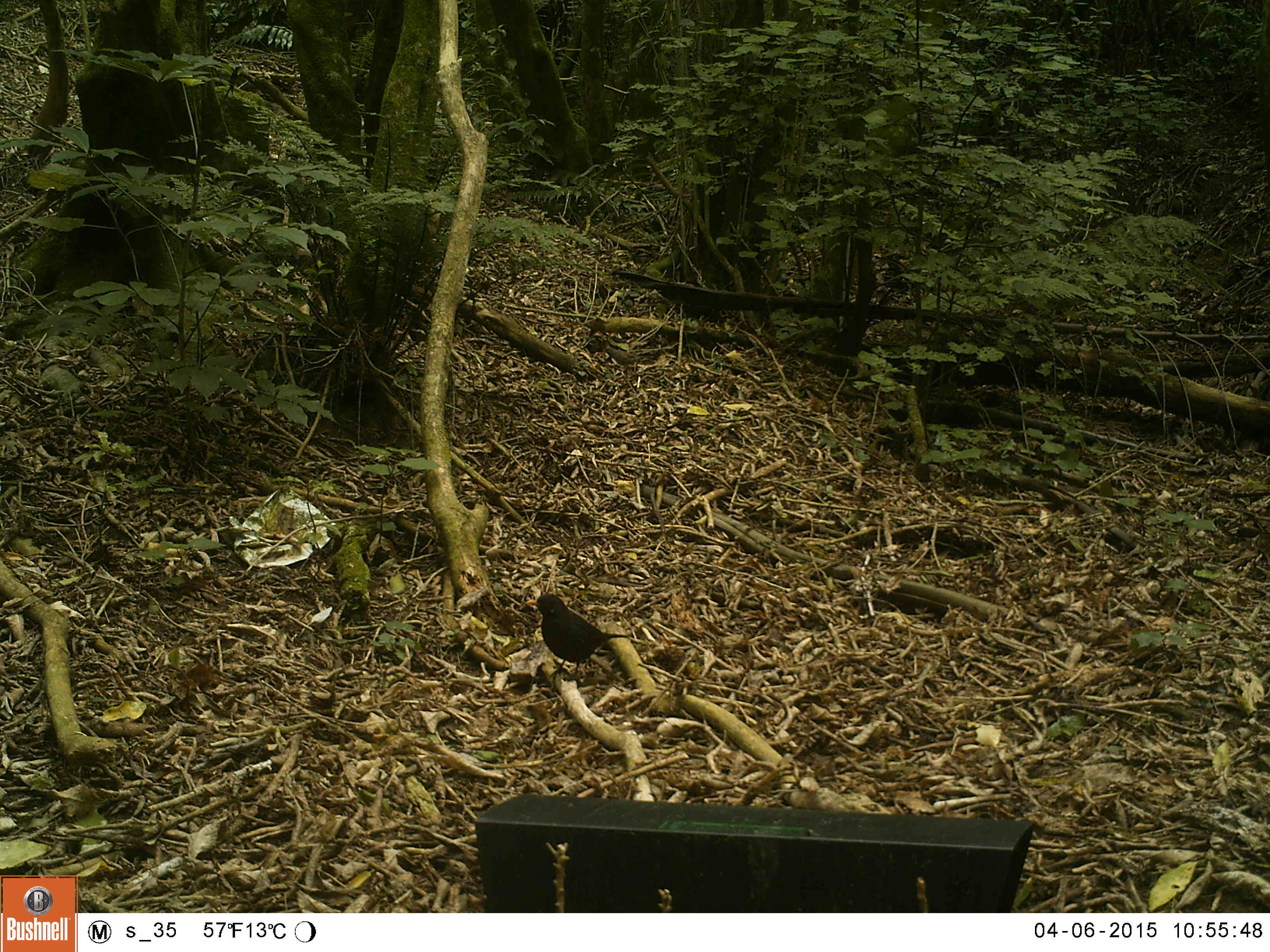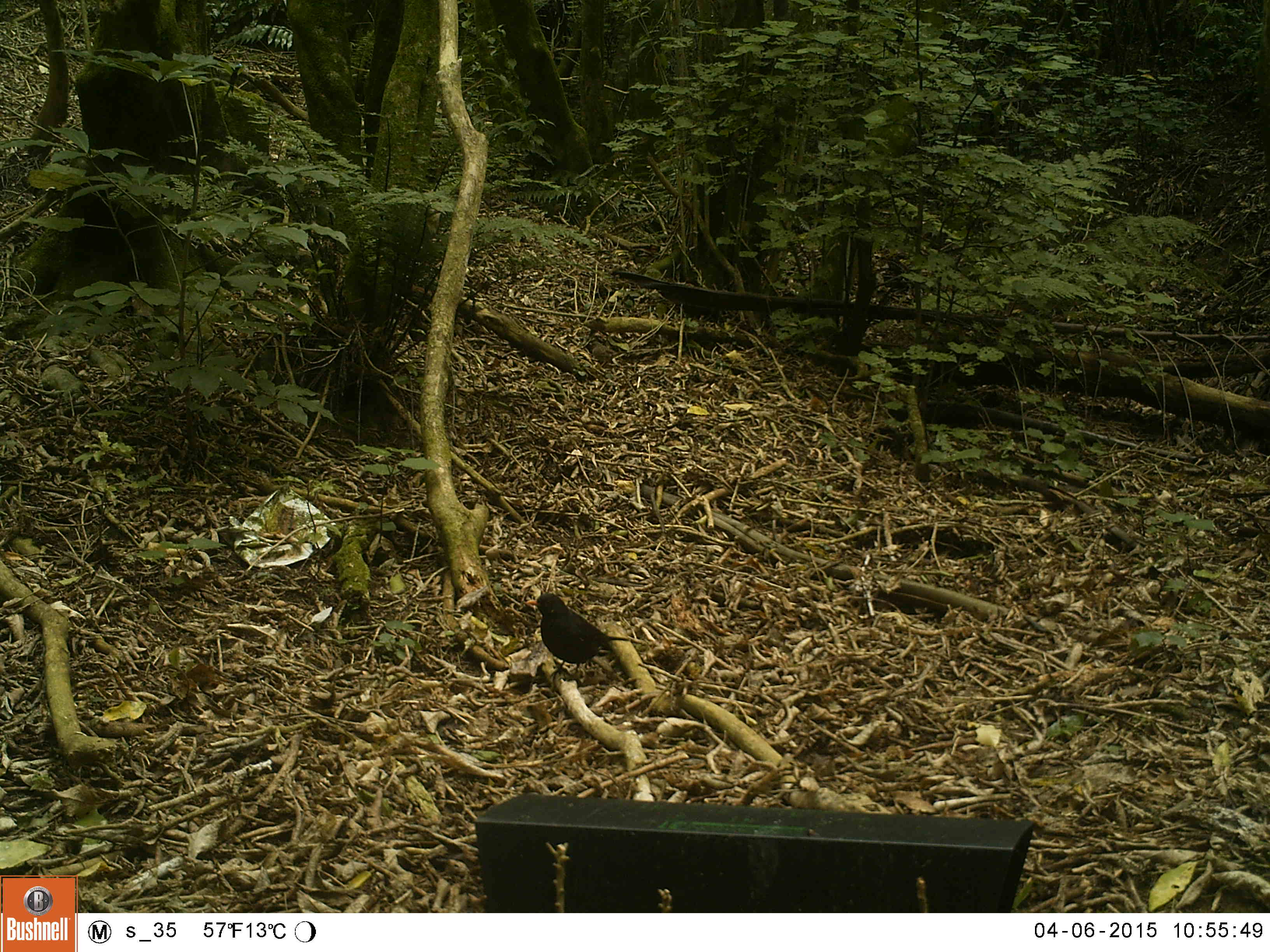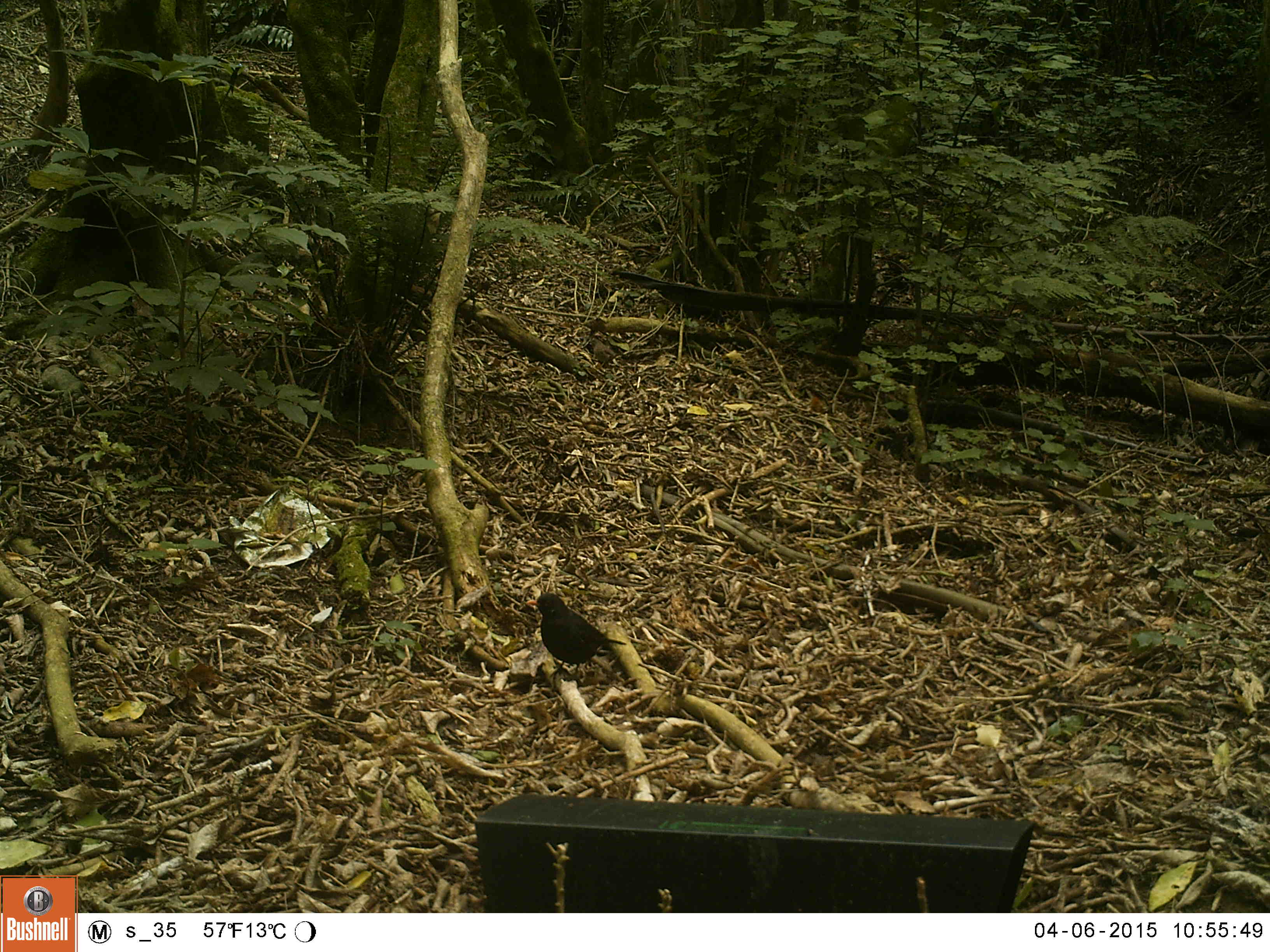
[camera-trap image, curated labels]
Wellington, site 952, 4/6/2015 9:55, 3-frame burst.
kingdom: Animalia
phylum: Chordata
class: Aves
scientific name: Aves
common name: bird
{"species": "bird (Aves)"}